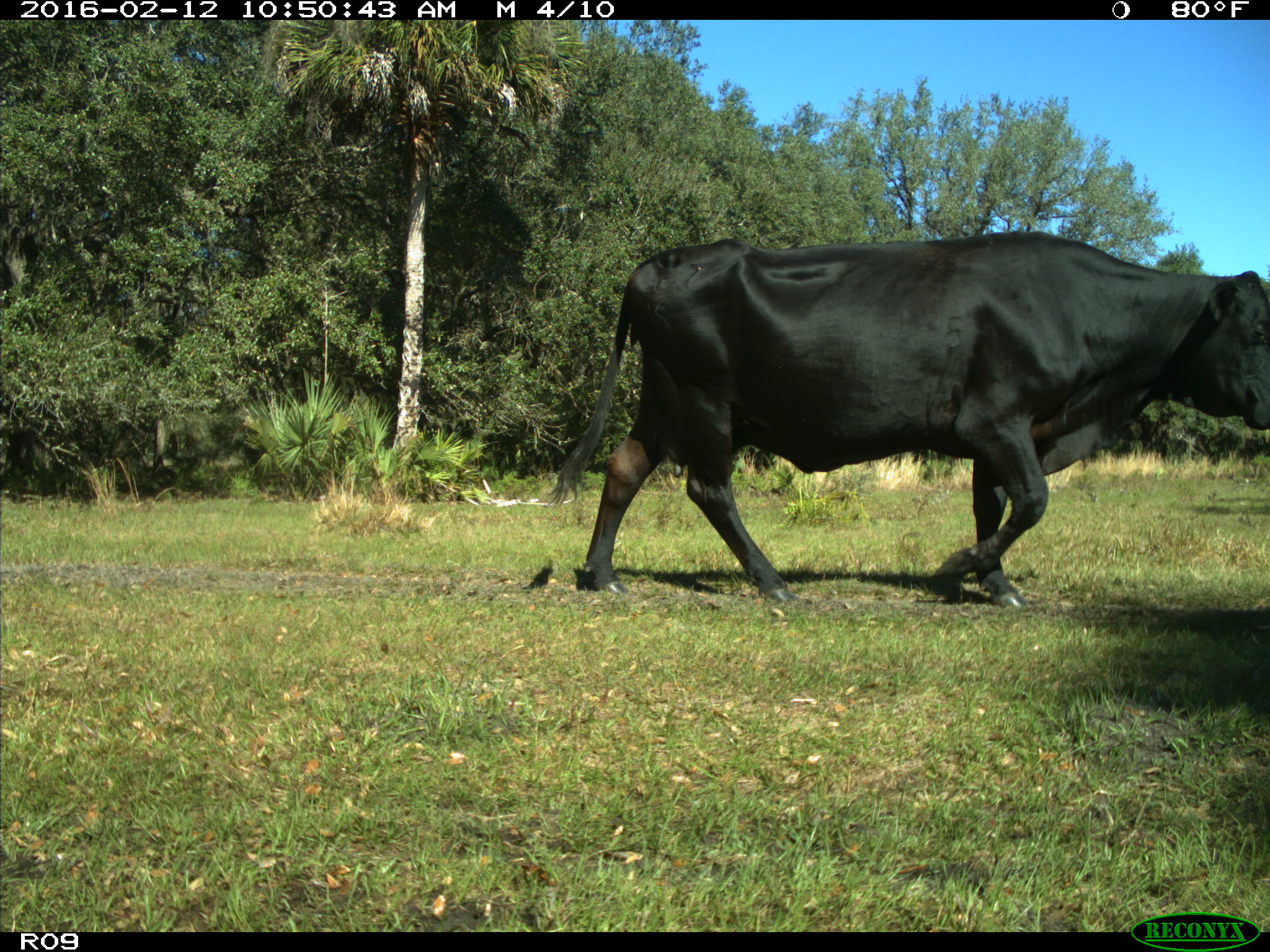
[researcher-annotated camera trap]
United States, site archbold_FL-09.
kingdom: Animalia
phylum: Chordata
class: Mammalia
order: Artiodactyla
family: Bovidae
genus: Bos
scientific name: Bos taurus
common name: domestic cow